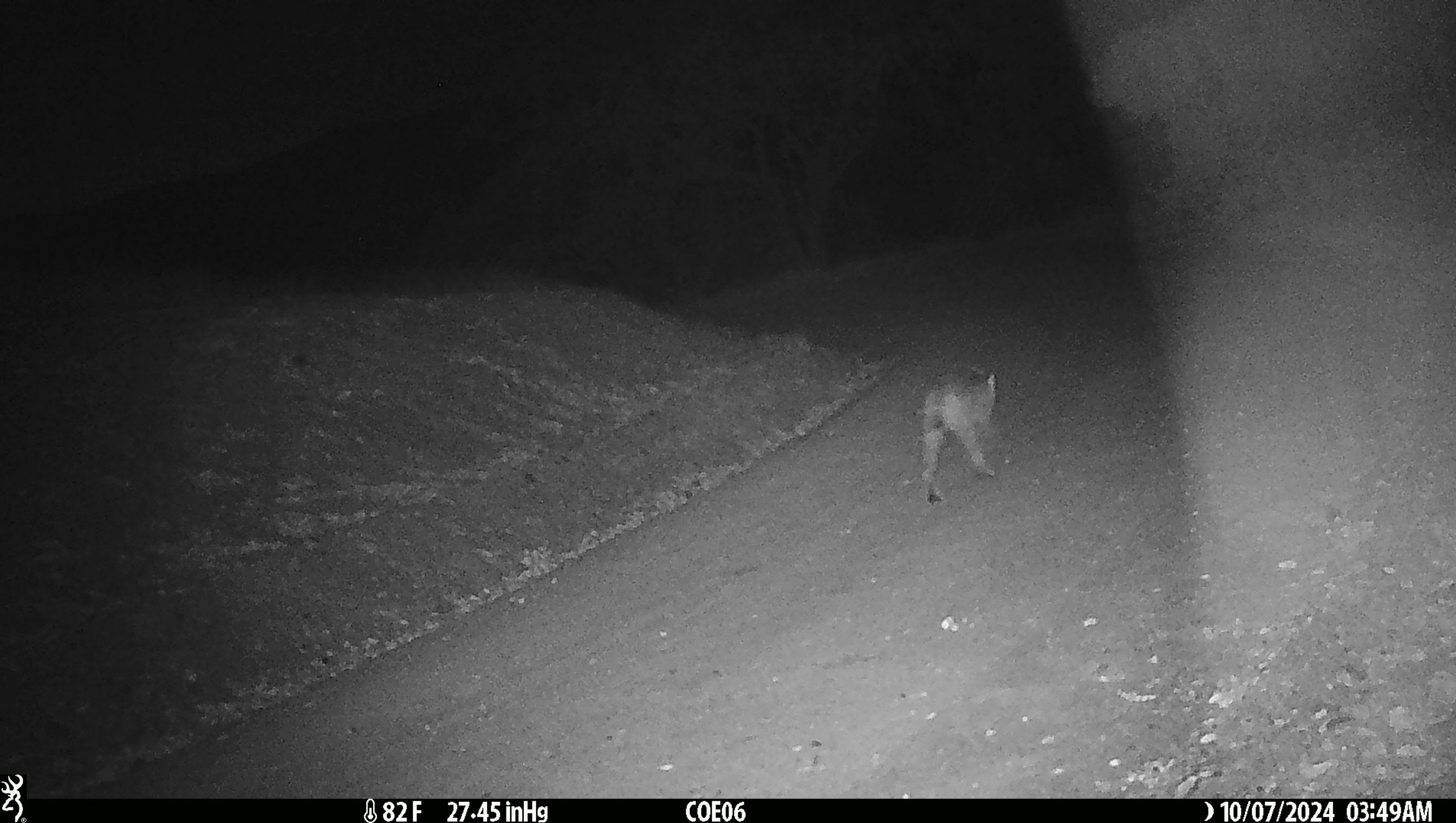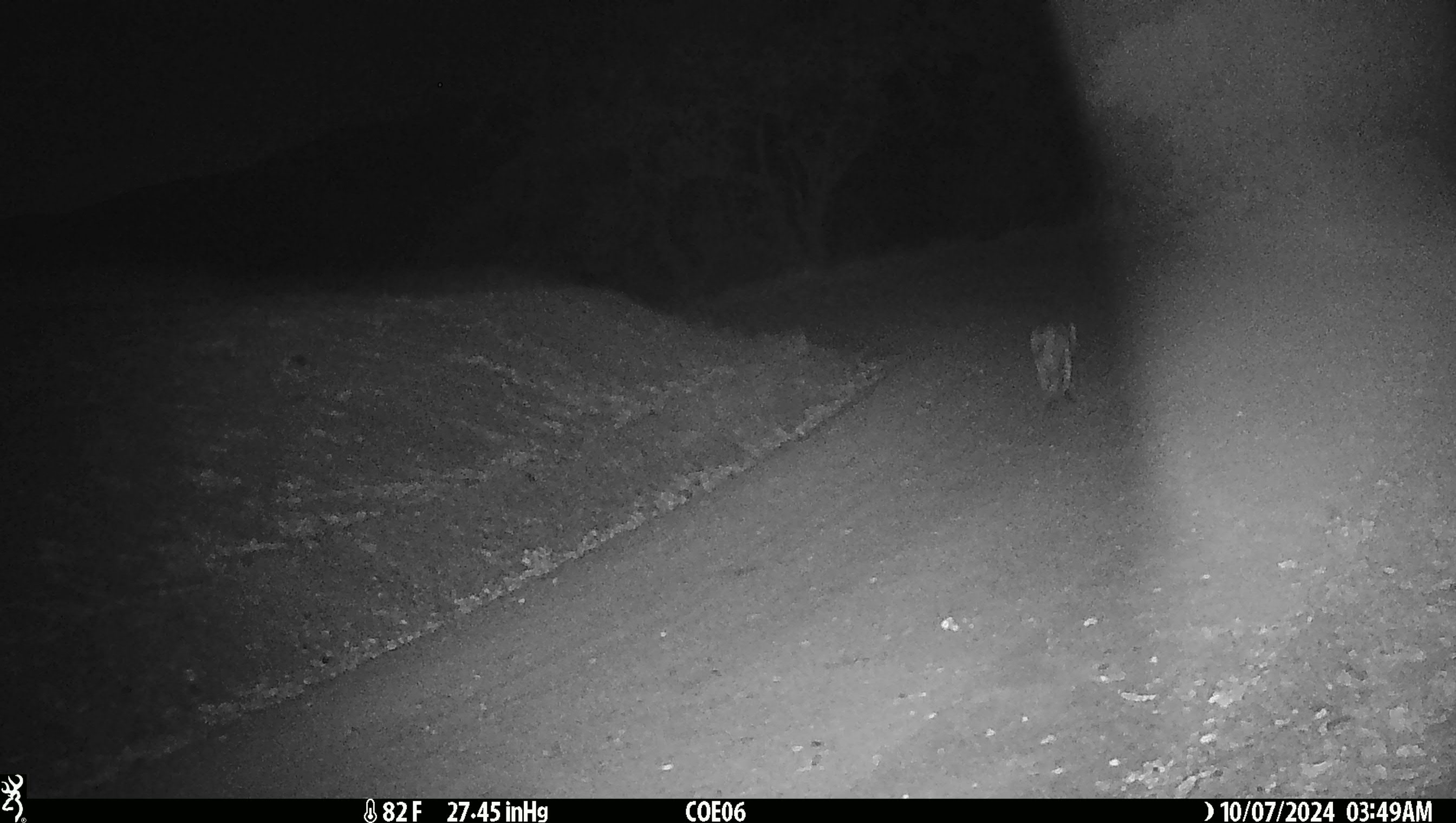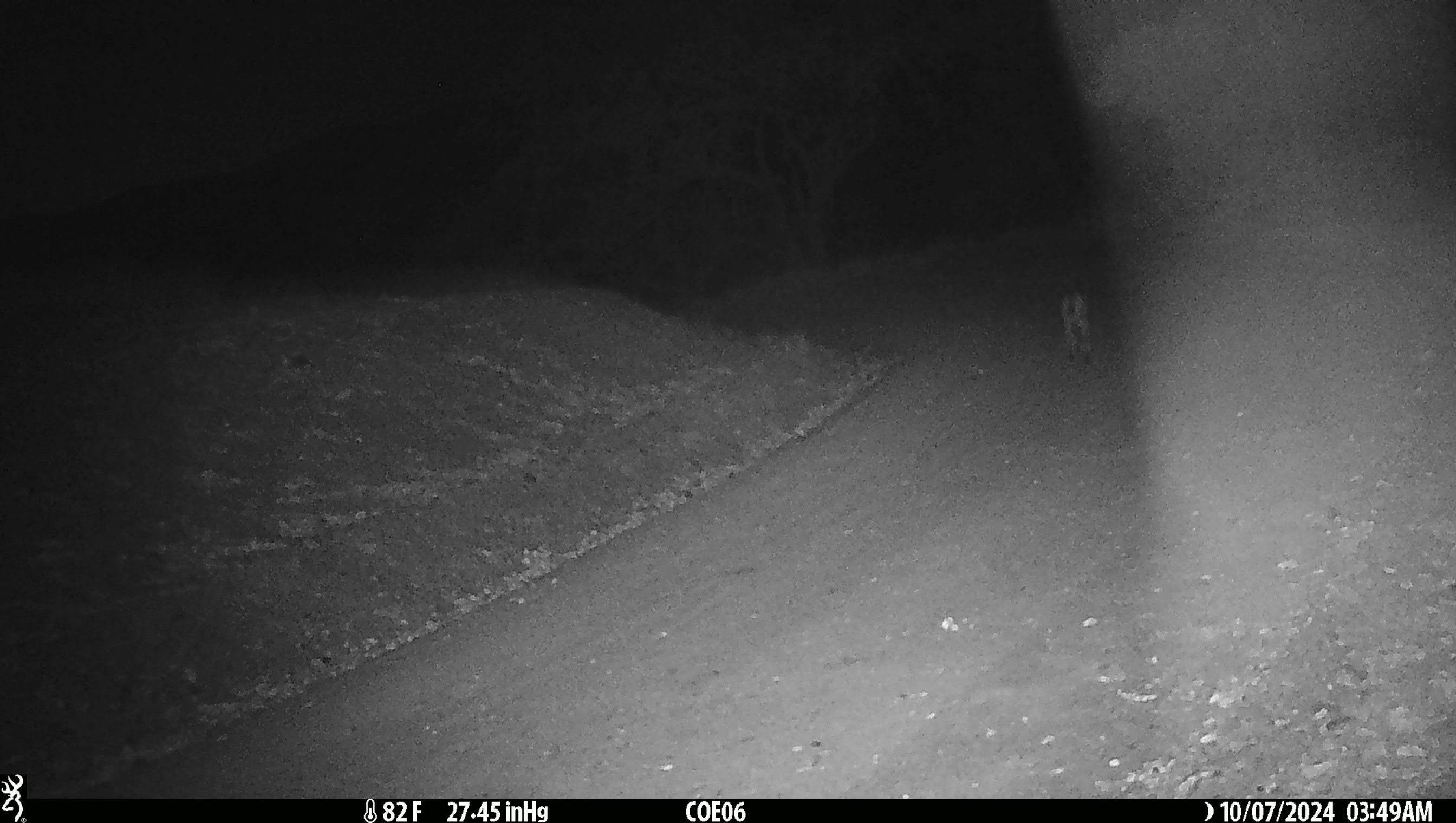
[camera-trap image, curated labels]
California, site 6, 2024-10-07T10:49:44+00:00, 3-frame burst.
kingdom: Animalia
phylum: Chordata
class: Mammalia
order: Carnivora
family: Felidae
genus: Lynx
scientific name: Lynx rufus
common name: bobcat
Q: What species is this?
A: Bobcat (Lynx rufus).